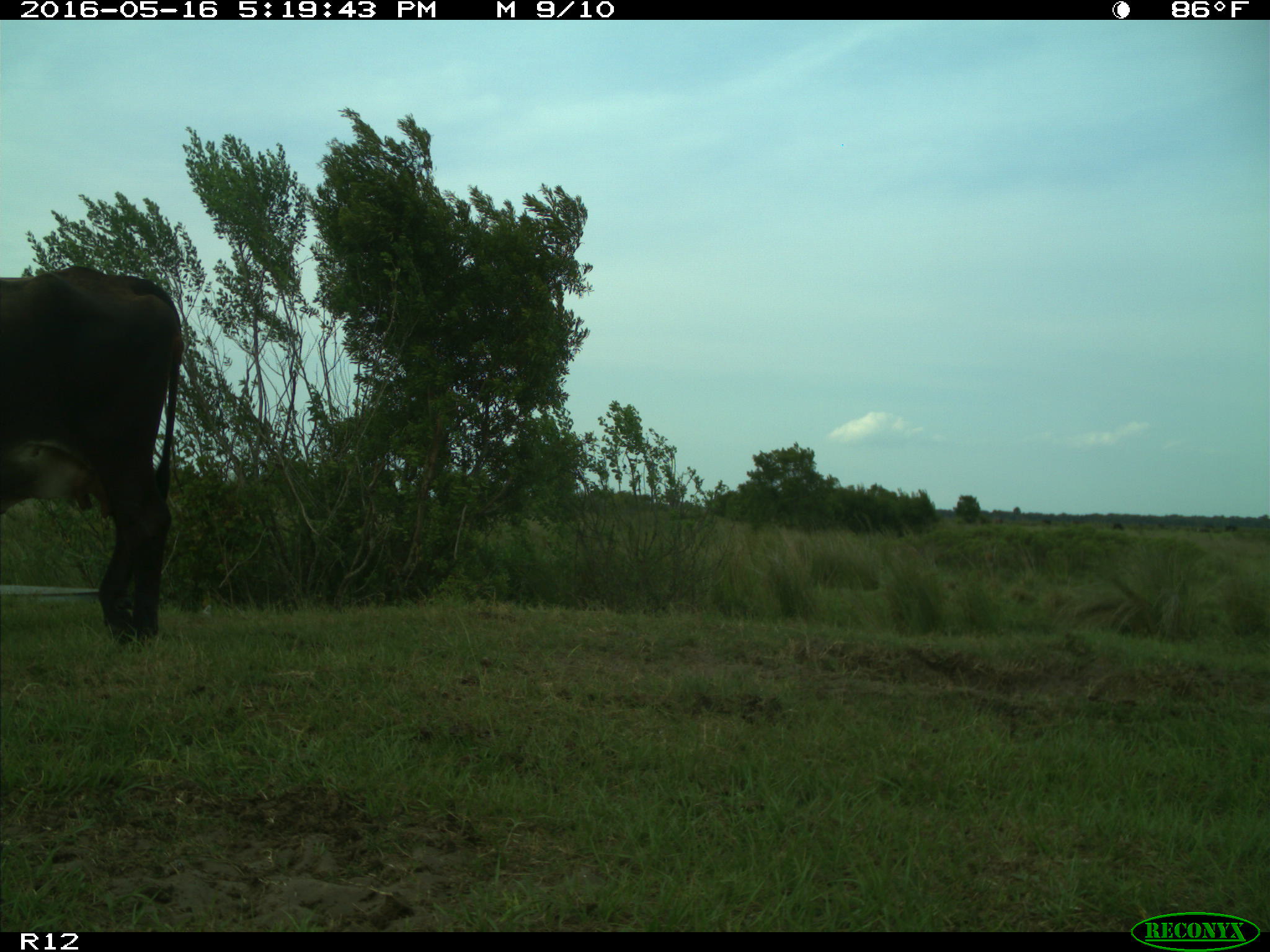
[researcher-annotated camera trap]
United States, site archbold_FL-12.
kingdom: Animalia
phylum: Chordata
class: Mammalia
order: Artiodactyla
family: Bovidae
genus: Bos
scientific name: Bos taurus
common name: domestic cow